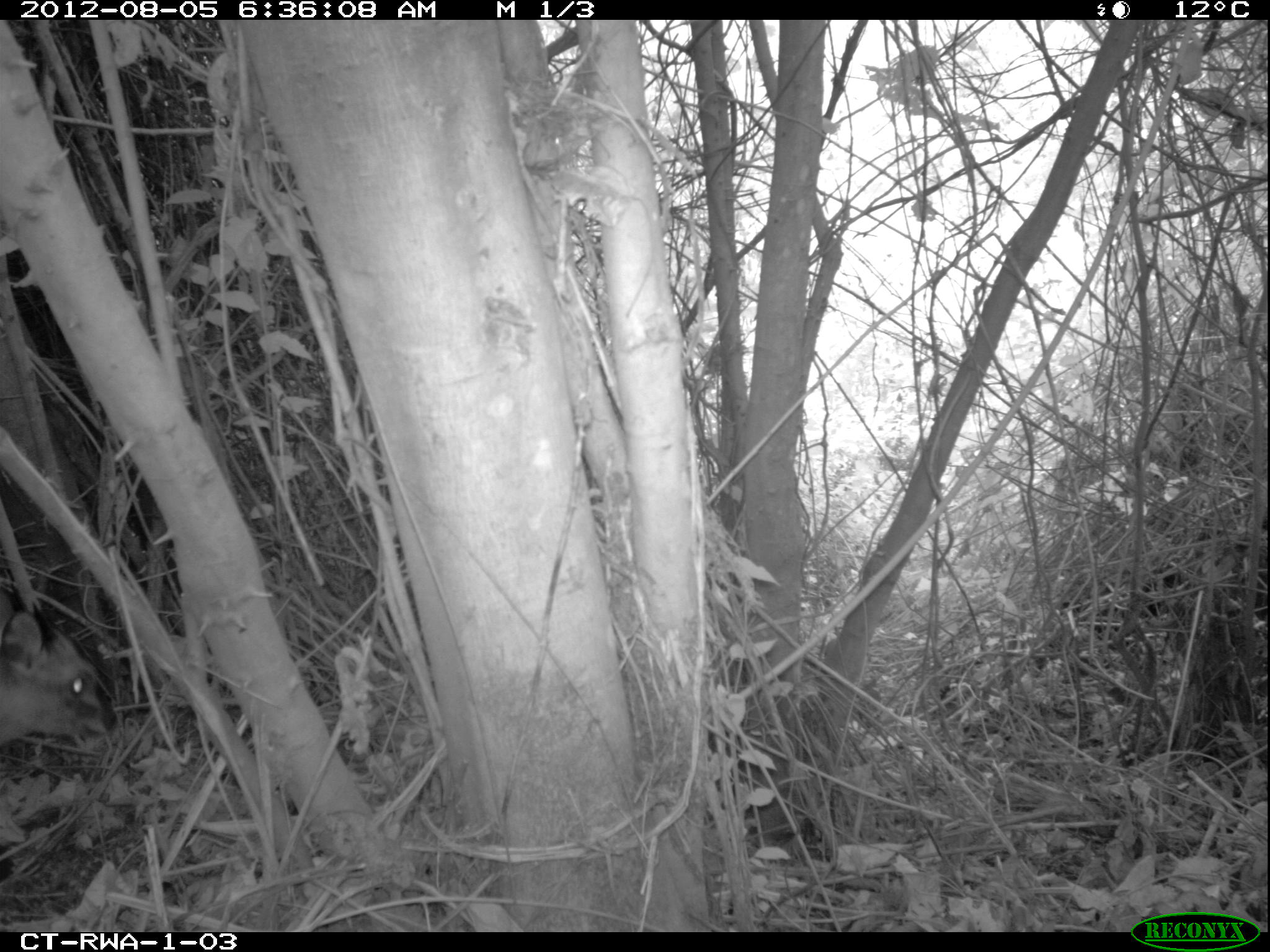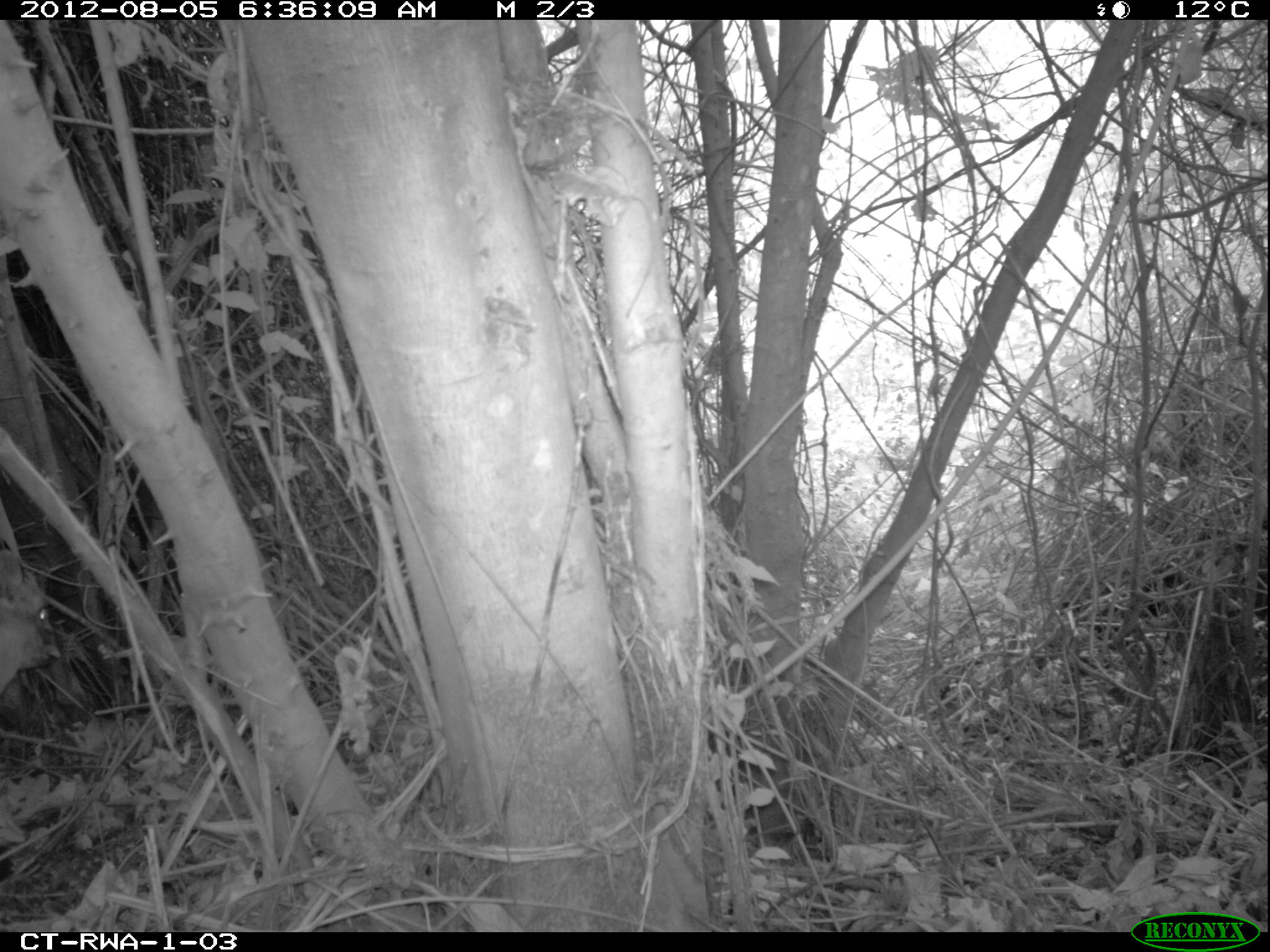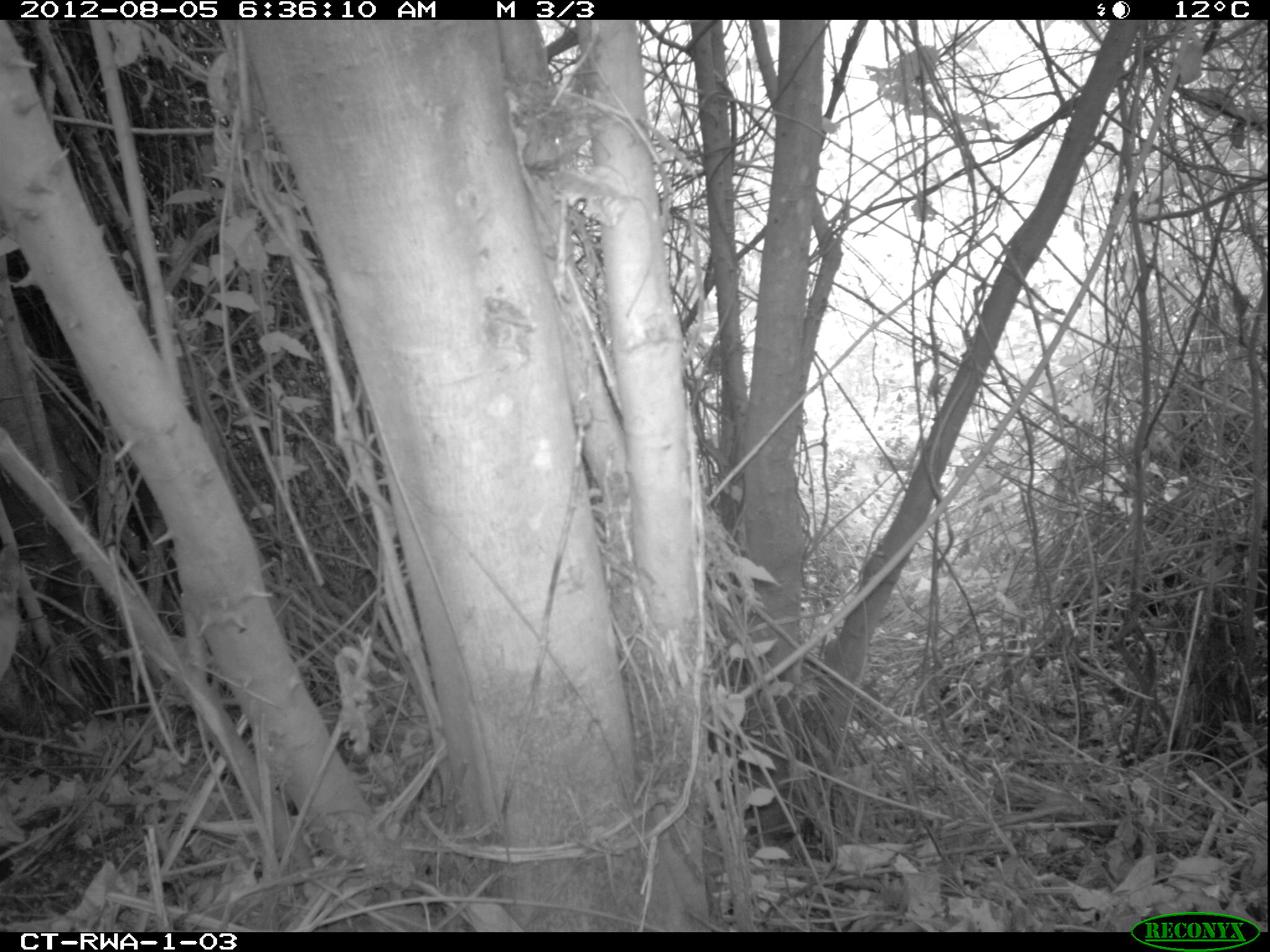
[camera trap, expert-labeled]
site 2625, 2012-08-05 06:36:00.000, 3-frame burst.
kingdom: Animalia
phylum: Chordata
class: Mammalia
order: Artiodactyla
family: Bovidae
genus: Cephalophus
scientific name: Cephalophus nigrifrons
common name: black-fronted duiker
Cephalophus nigrifrons (black-fronted duiker), count 1.